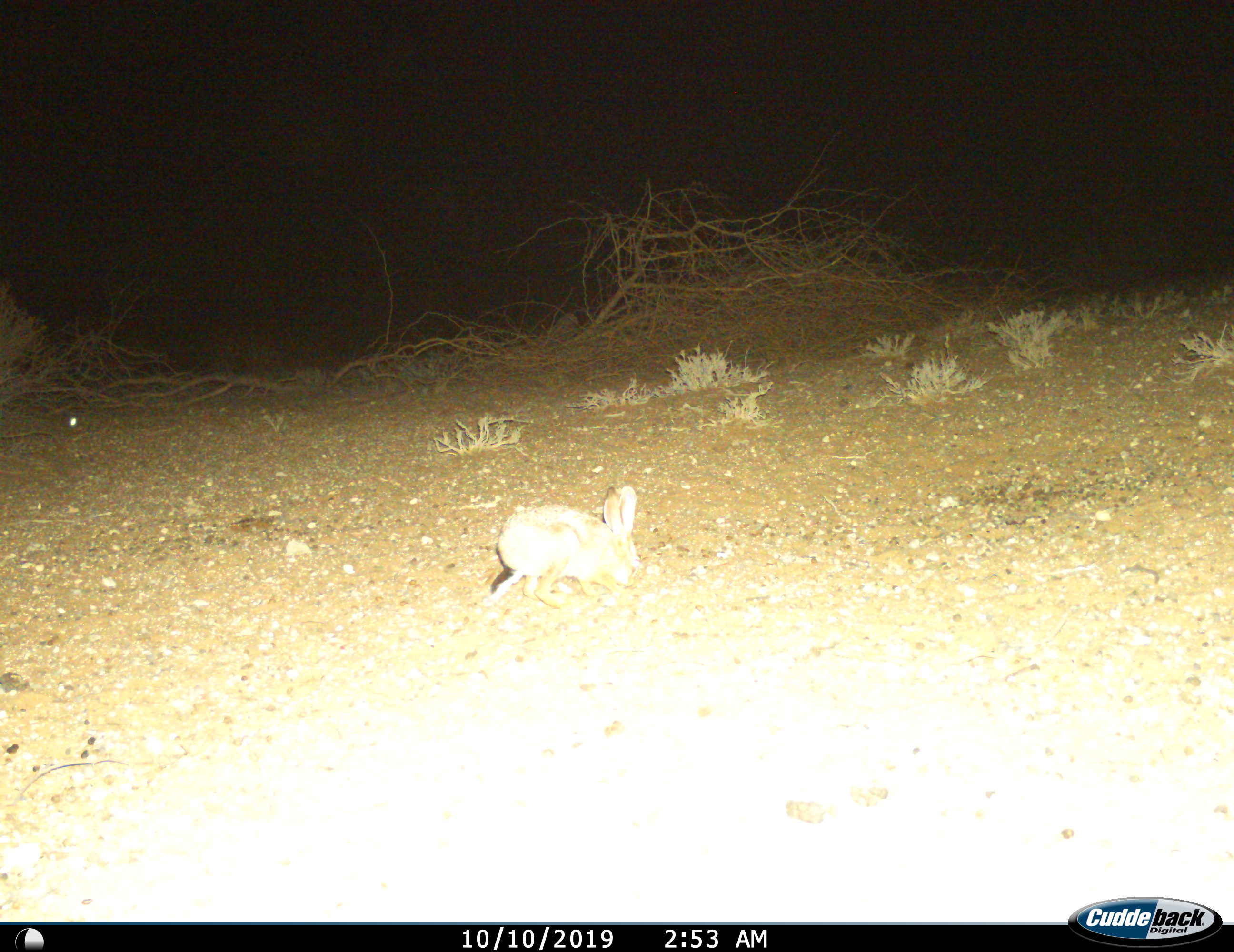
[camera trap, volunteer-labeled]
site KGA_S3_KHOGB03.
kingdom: Animalia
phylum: Chordata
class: Mammalia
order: Lagomorpha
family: Leporidae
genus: Lepus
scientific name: Lepus capensis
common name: cape hare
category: harecape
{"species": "harecape (cape hare) (Lepus capensis)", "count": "1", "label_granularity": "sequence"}